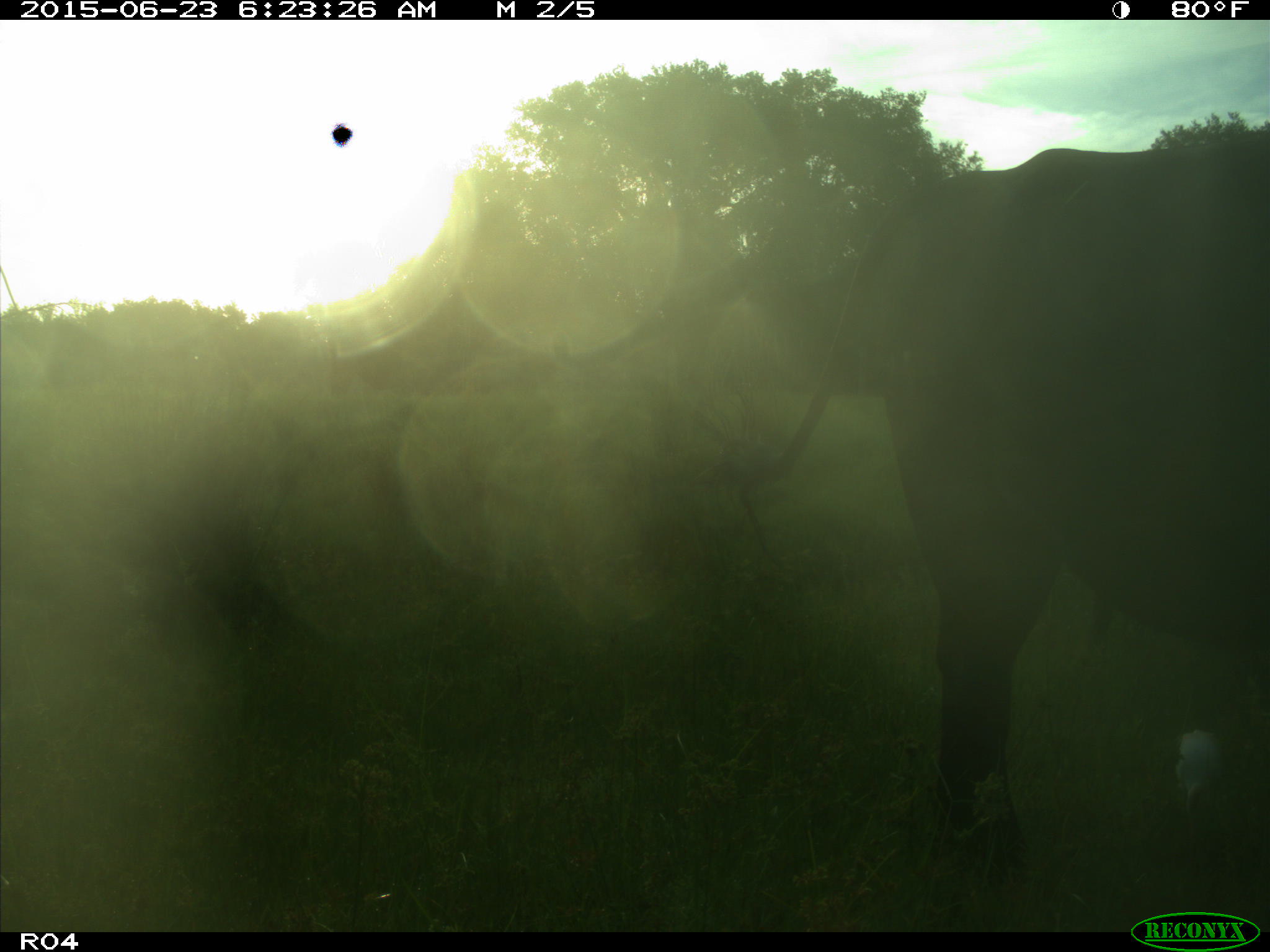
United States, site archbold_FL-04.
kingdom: Animalia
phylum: Chordata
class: Mammalia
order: Artiodactyla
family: Bovidae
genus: Bos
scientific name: Bos taurus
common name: domestic cow